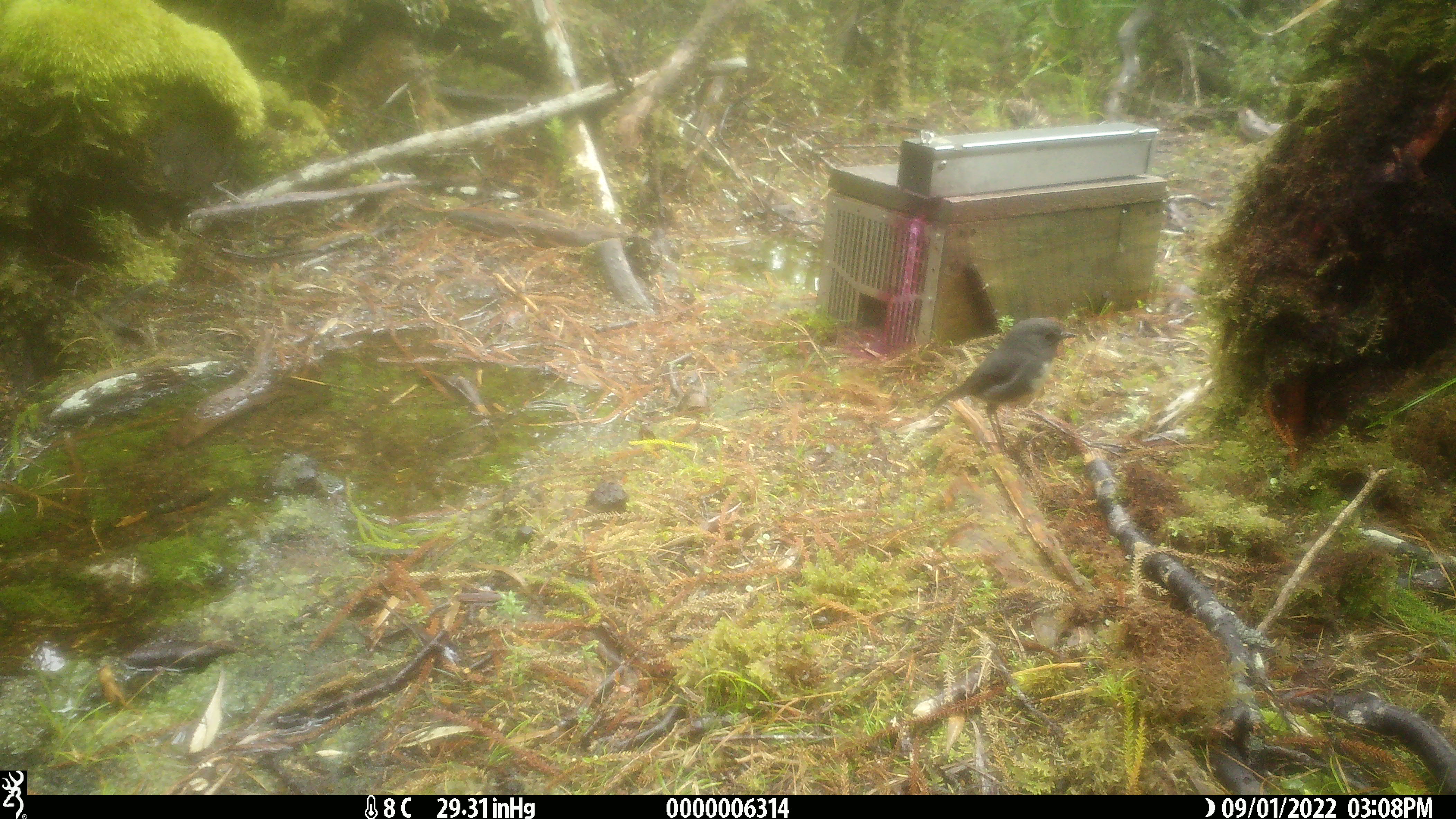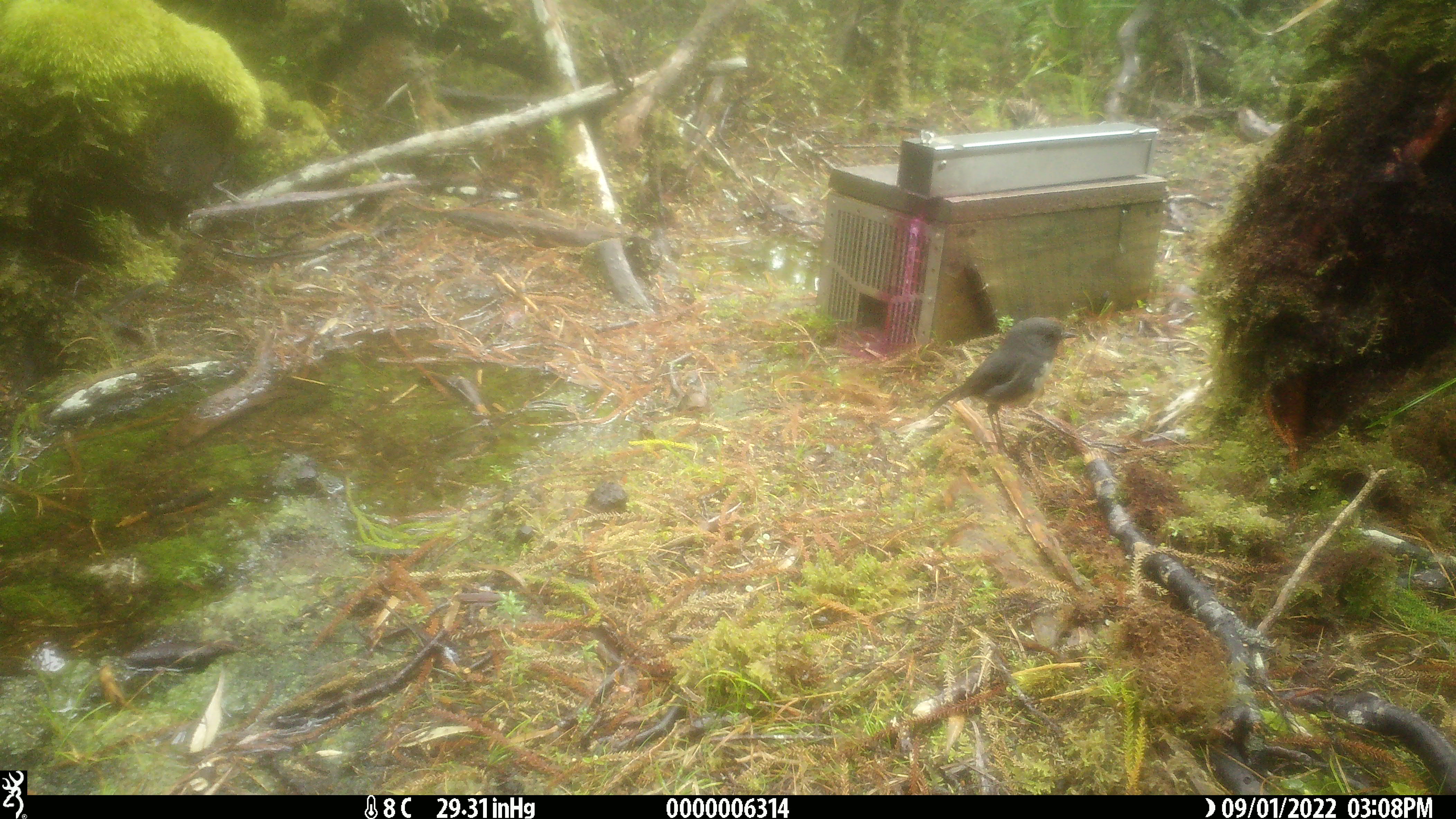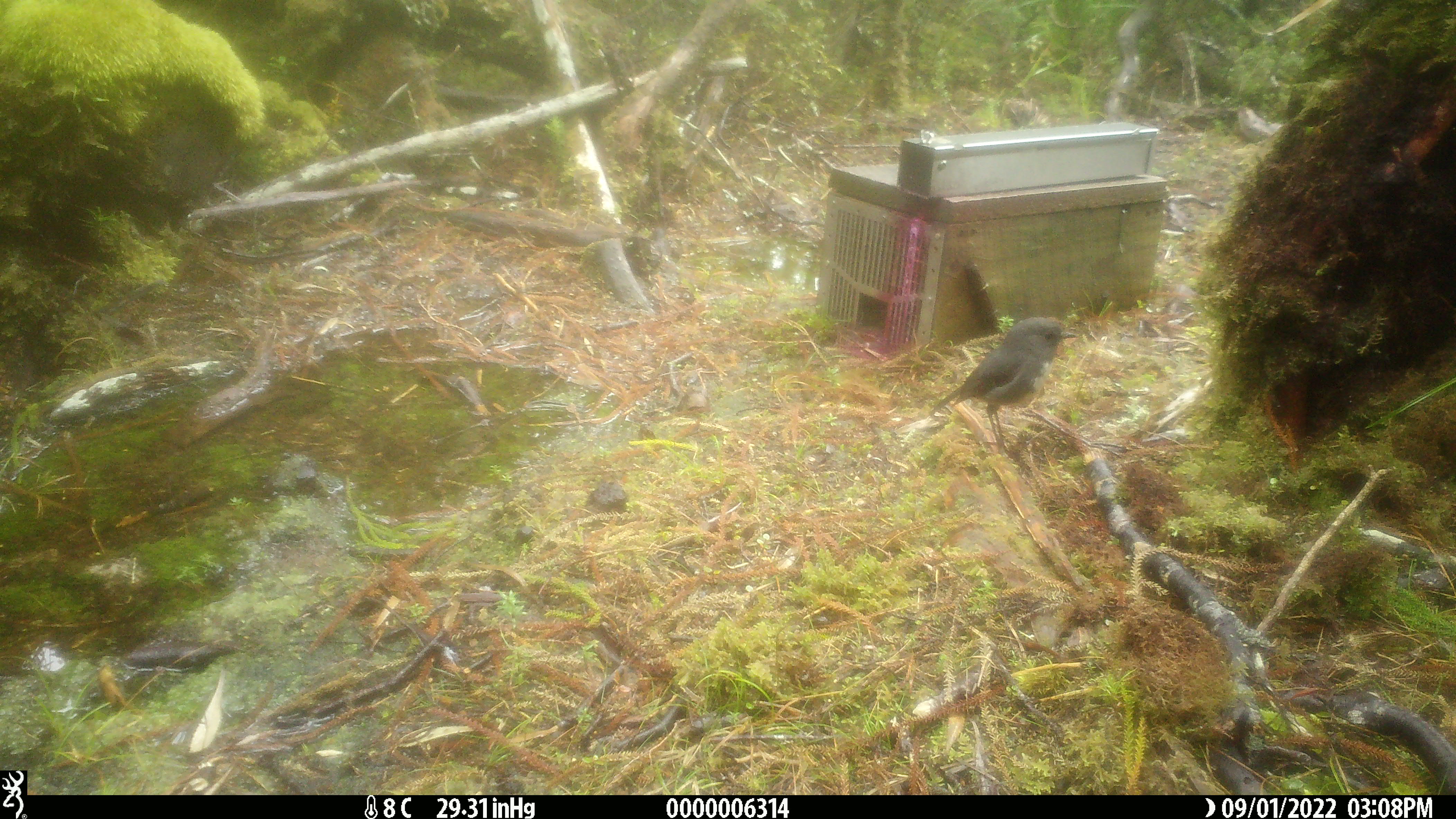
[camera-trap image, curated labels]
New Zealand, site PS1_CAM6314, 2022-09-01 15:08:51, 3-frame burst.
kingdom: Animalia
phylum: Chordata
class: Aves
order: Passeriformes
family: Petroicidae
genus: Petroica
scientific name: Petroica australis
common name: new zealand robin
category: robin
Robin (new zealand robin) (Petroica australis).